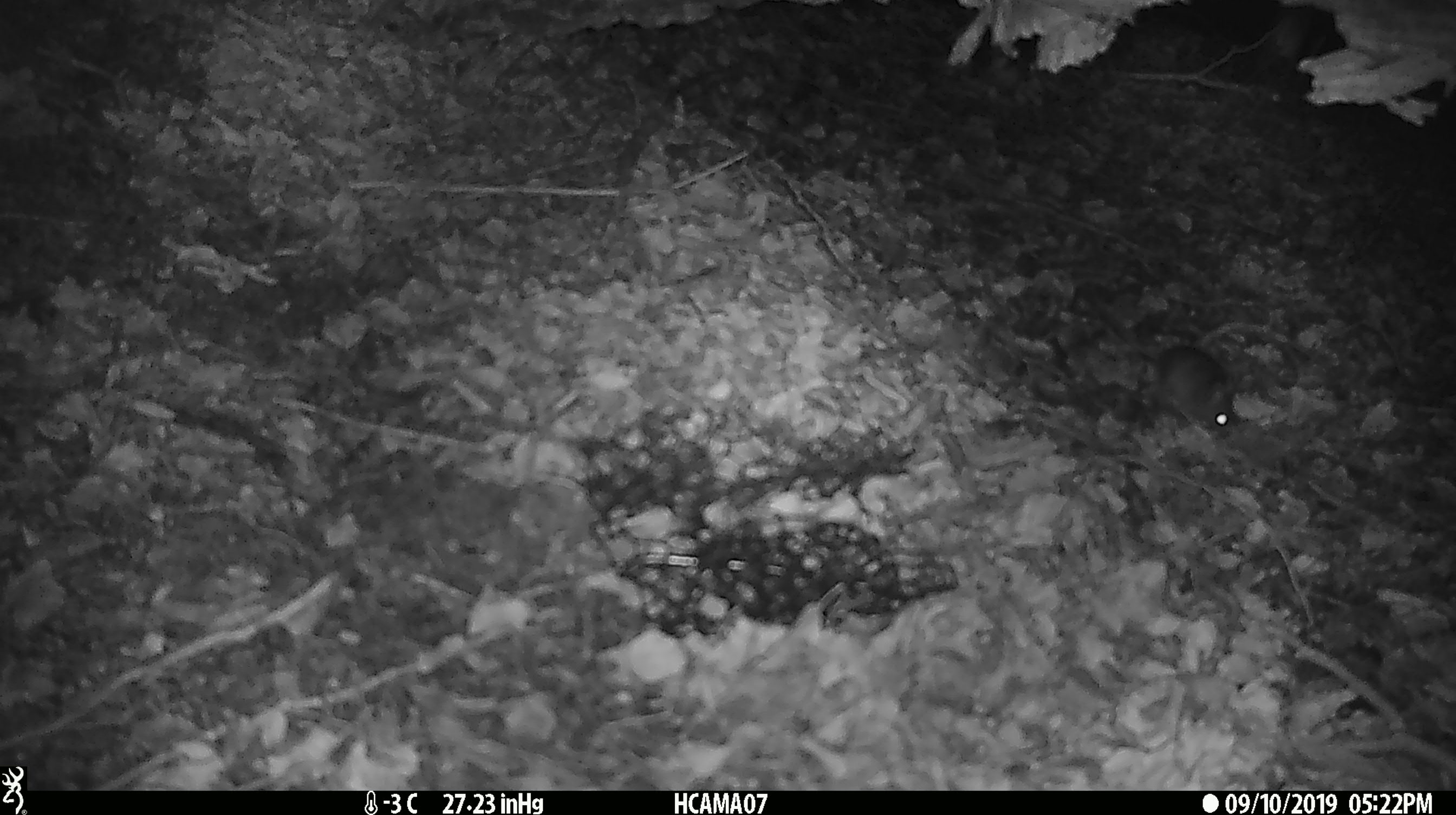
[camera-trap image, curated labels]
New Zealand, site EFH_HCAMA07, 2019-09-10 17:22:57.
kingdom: Animalia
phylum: Chordata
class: Mammalia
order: Rodentia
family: Muridae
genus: Mus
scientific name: Mus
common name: mouse